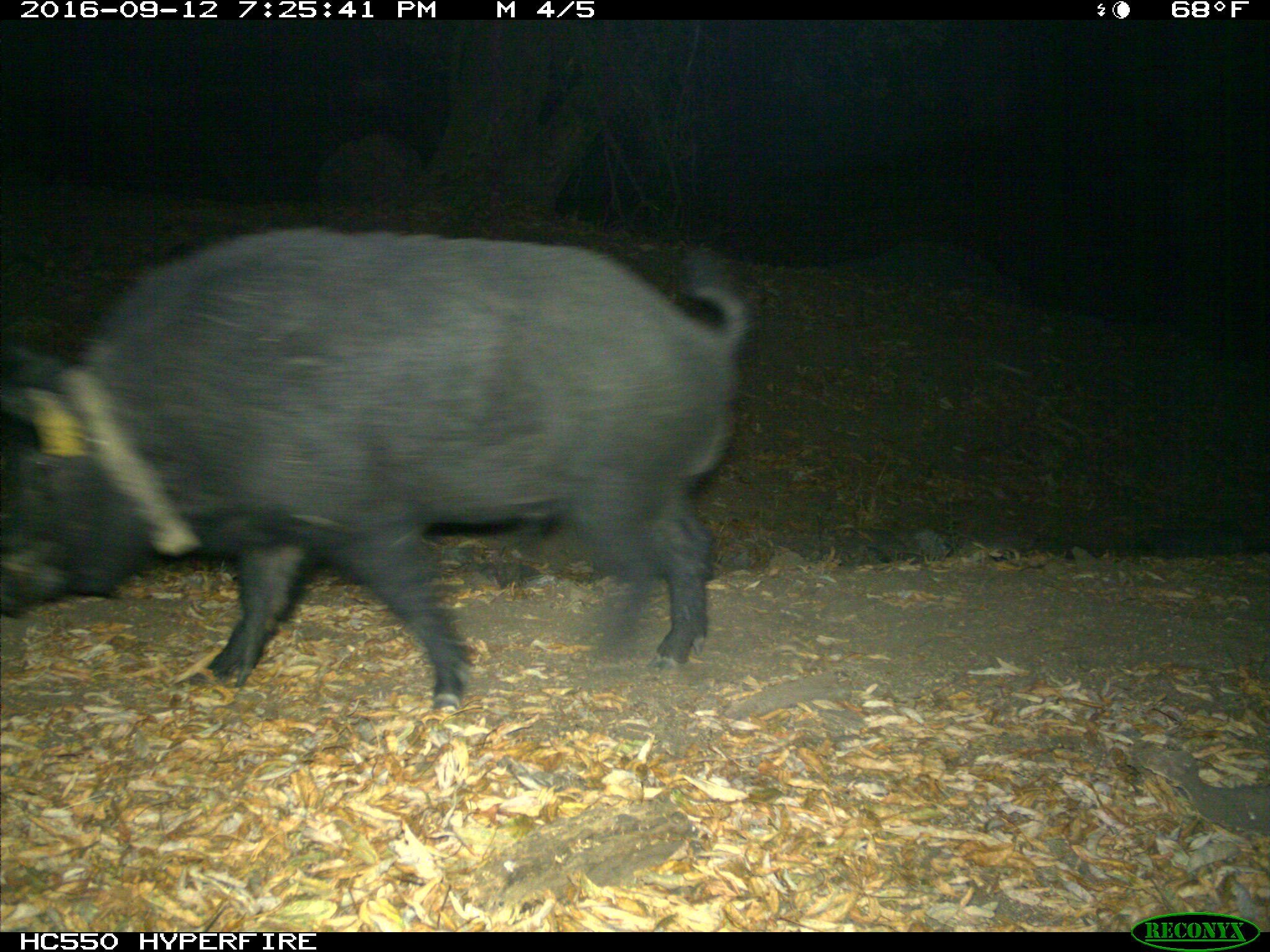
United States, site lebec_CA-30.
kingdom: Animalia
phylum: Chordata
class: Mammalia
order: Artiodactyla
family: Suidae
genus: Sus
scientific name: Sus scrofa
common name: wild boar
Sus scrofa (wild boar).